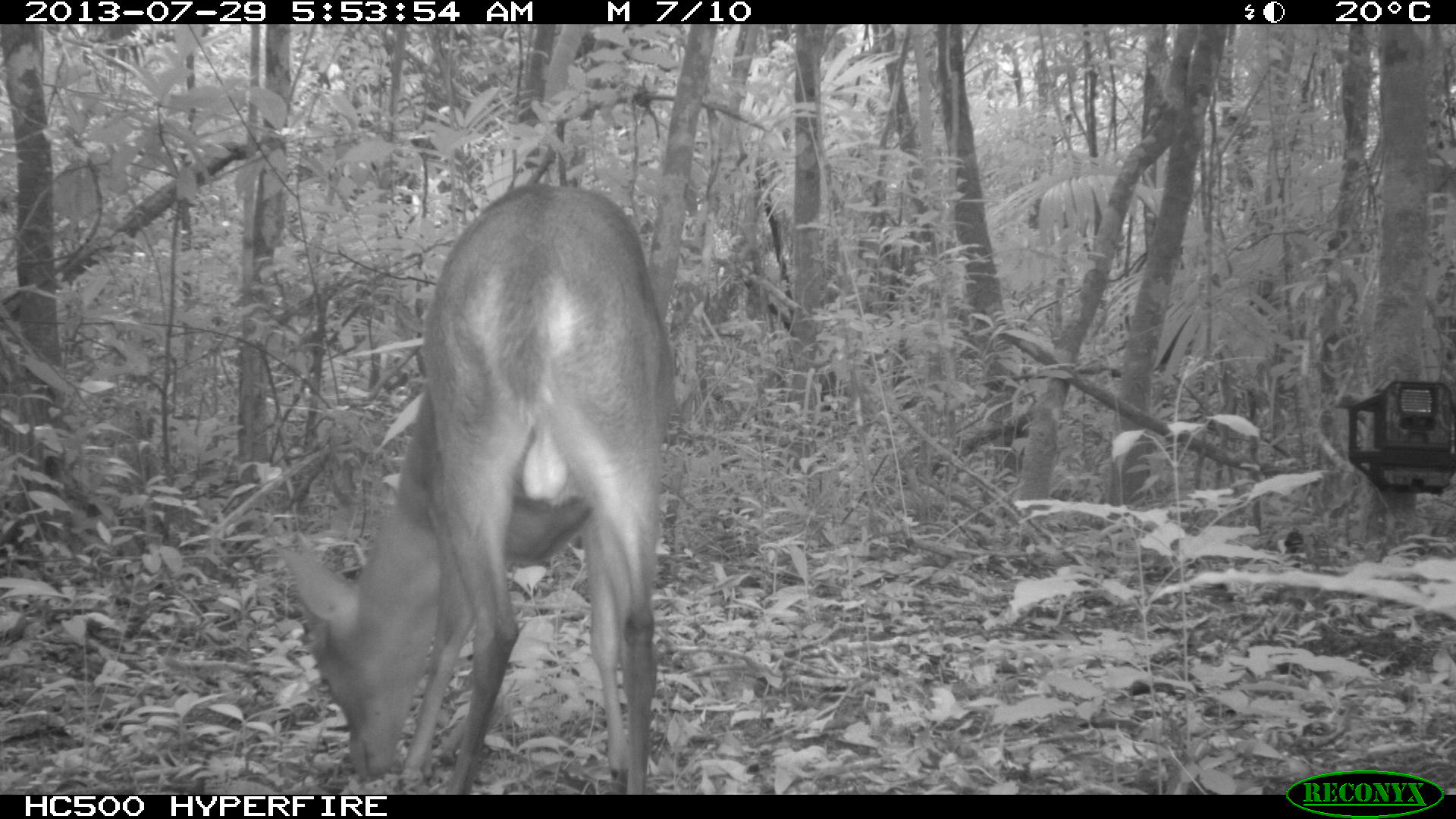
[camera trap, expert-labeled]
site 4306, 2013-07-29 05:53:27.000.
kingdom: Animalia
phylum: Chordata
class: Mammalia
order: Artiodactyla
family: Cervidae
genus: Mazama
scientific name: Mazama temama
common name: central american red brocket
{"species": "Mazama temama (central american red brocket)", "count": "1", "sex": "male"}